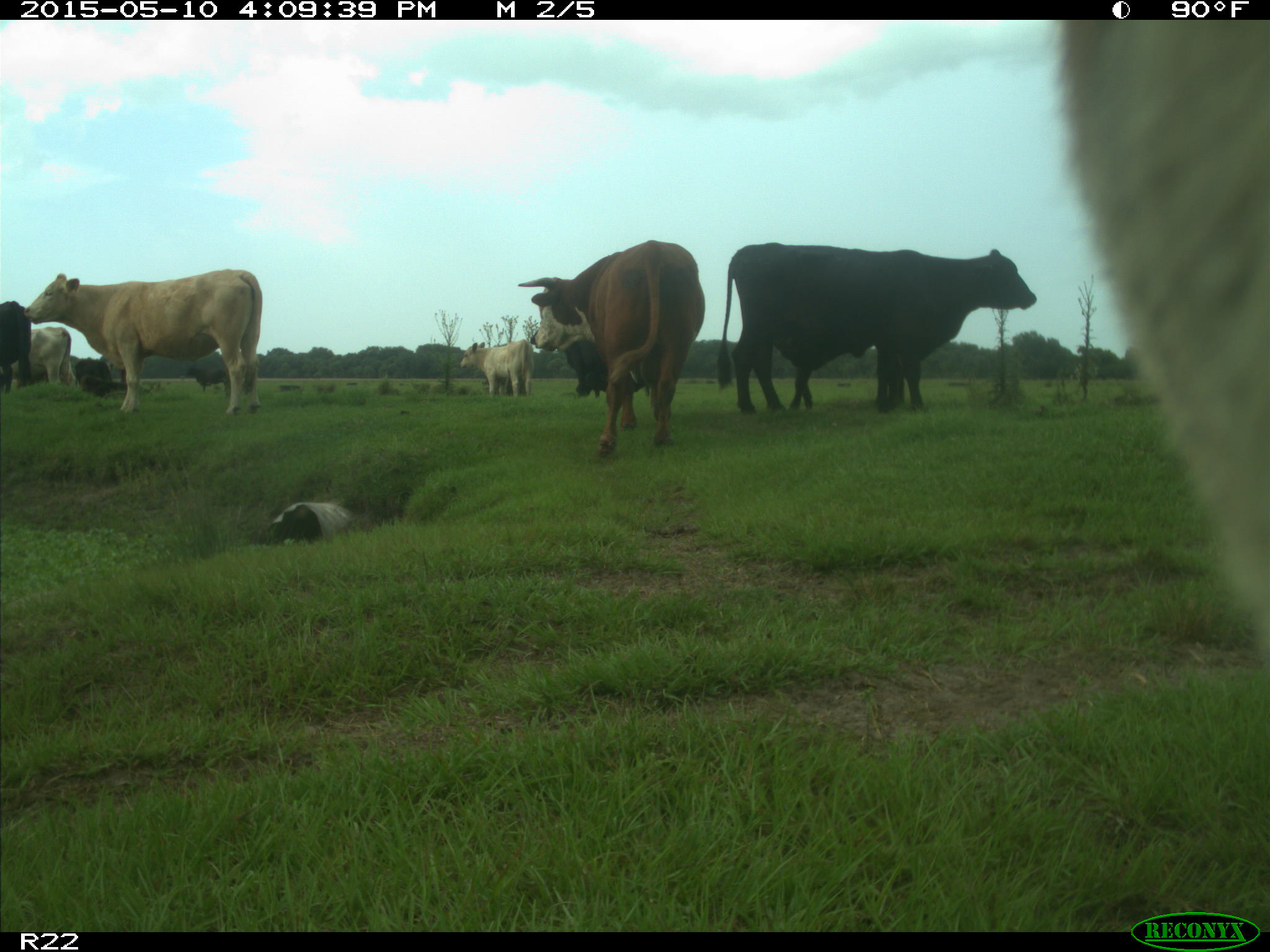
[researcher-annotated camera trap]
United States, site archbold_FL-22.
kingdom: Animalia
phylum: Chordata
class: Mammalia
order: Artiodactyla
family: Bovidae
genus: Bos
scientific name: Bos taurus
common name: domestic cow